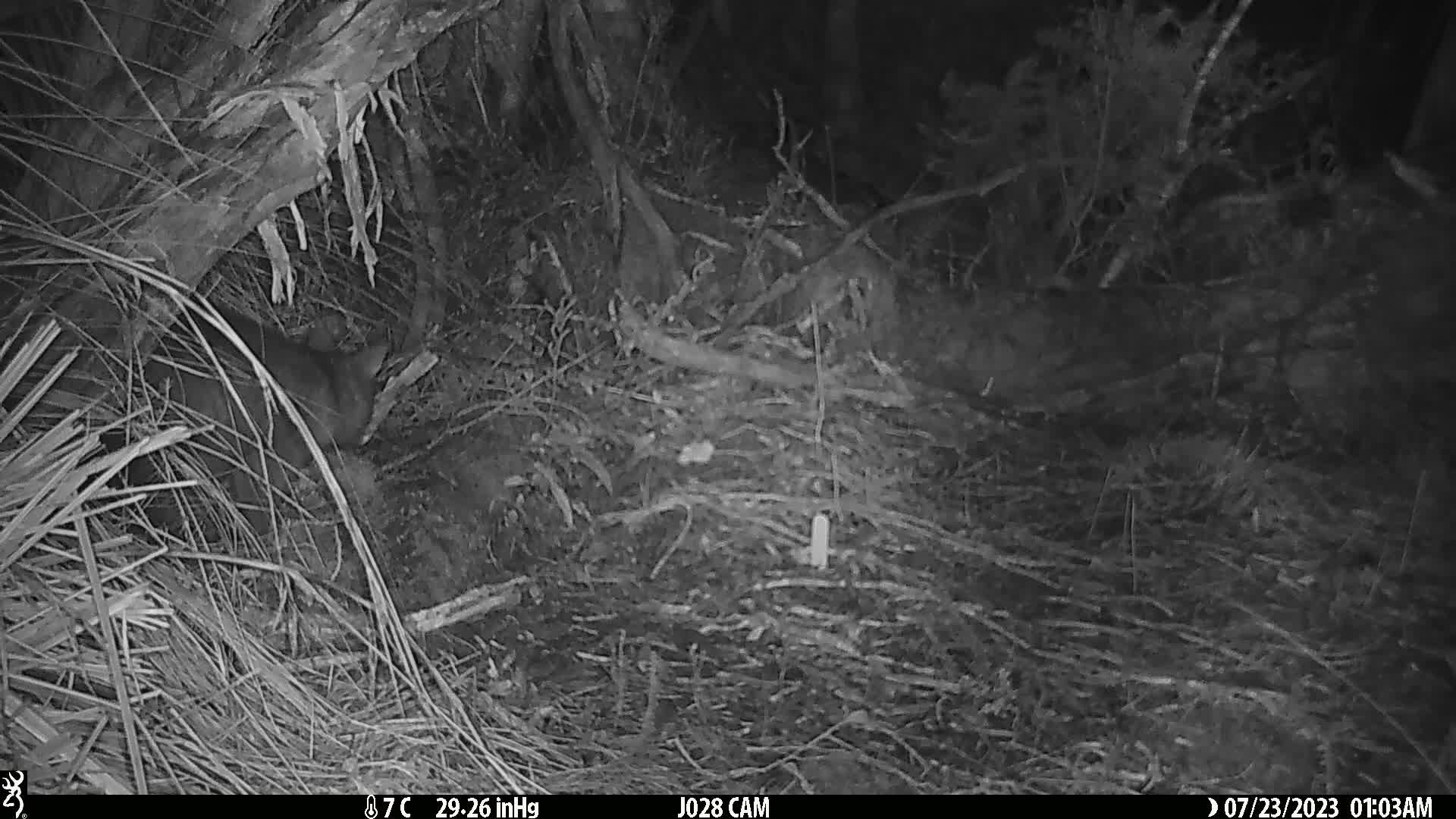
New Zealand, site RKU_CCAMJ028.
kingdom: Animalia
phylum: Chordata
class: Mammalia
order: Diprotodontia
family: Phalangeridae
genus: Trichosurus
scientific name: Trichosurus vulpecula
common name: common brushtail possum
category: possum